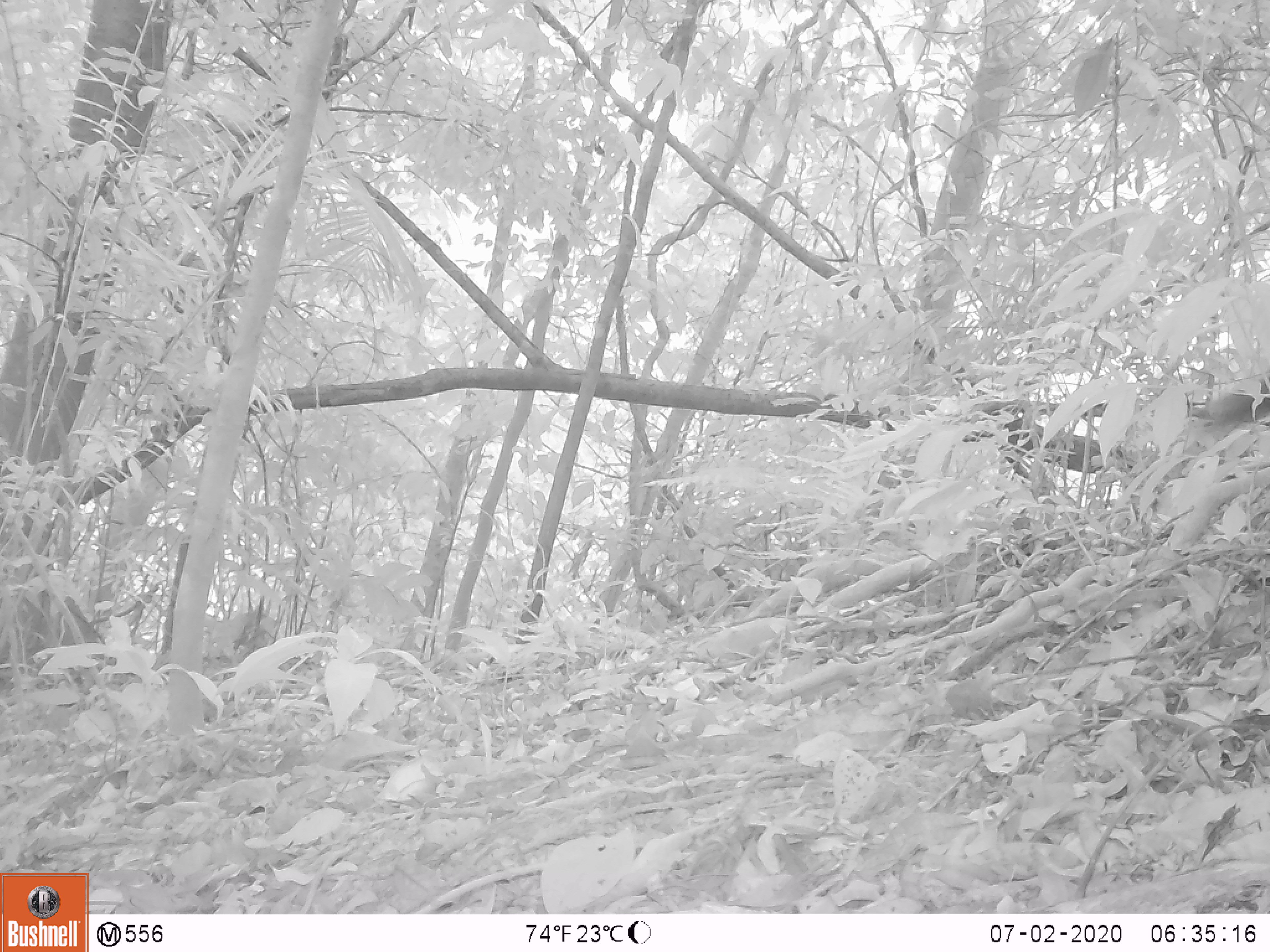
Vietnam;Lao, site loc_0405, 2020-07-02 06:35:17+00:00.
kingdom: Animalia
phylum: Chordata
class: Mammalia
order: Primates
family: Cercopithecidae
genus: Macaca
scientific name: Macaca nemestrina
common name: pig-tailed macaque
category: pig tailed macaque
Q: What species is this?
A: Pig tailed macaque (pig-tailed macaque) (Macaca nemestrina).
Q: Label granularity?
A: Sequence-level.